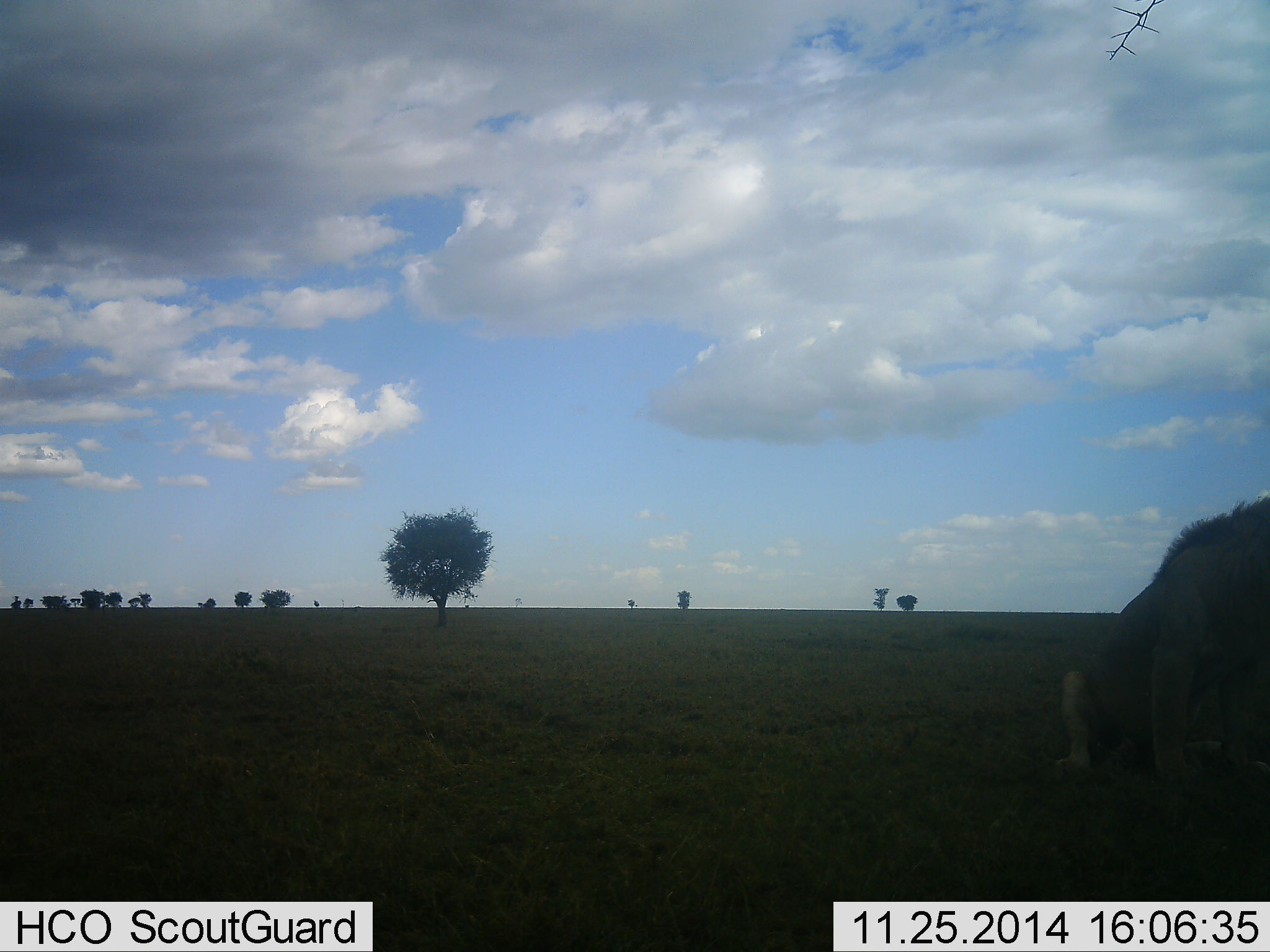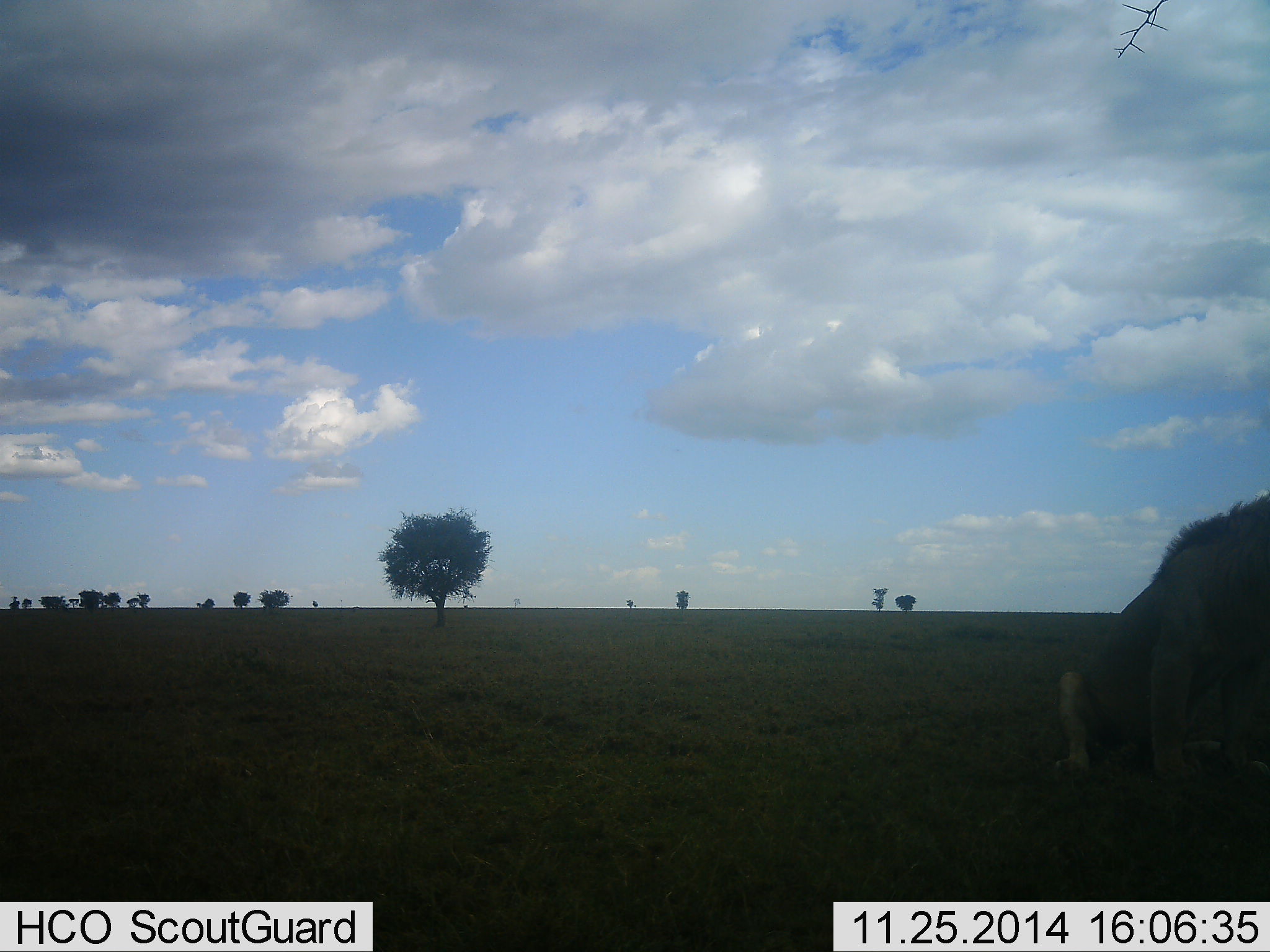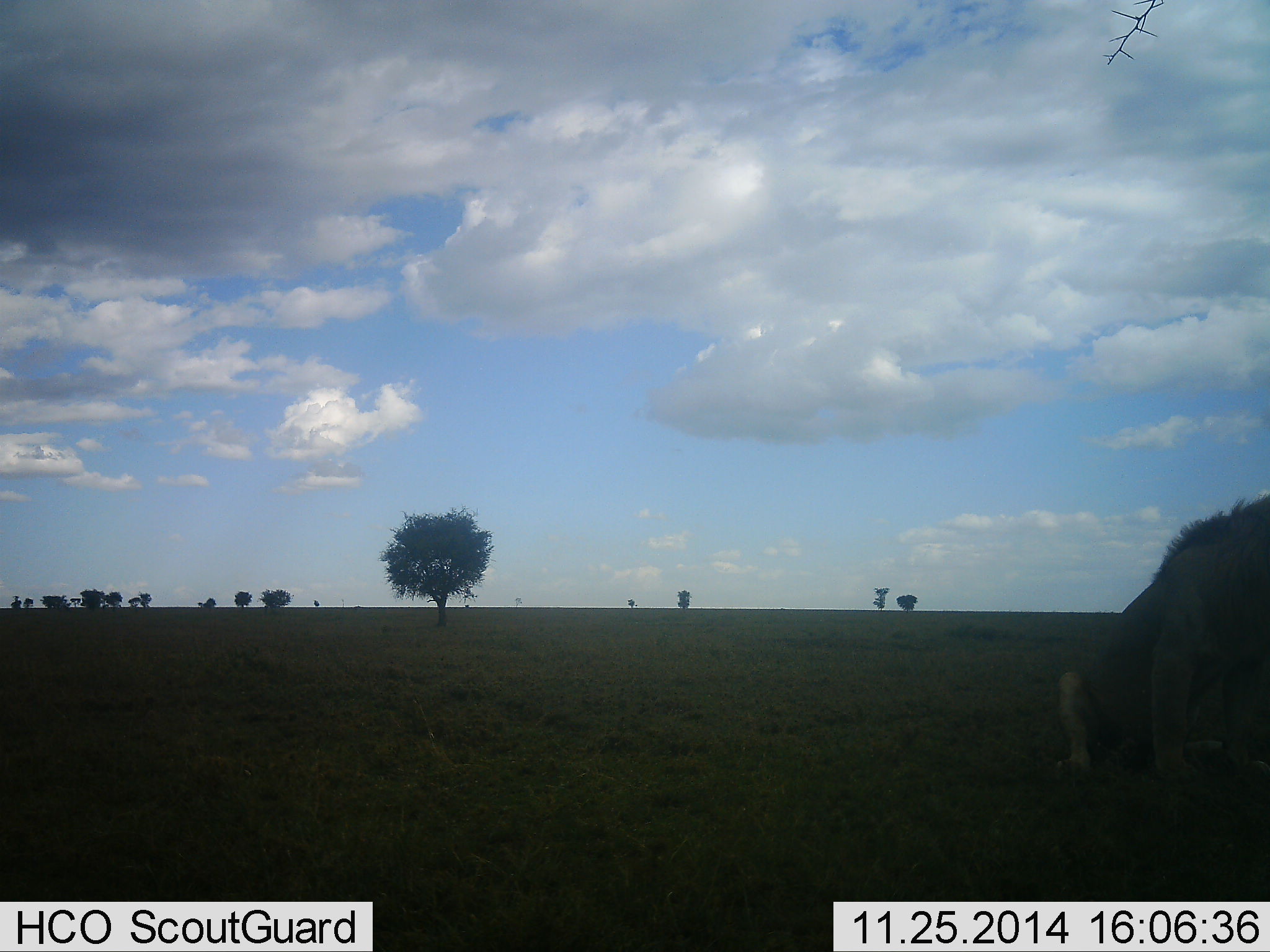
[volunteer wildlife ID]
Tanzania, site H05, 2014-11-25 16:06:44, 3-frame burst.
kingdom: Animalia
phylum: Chordata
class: Mammalia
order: Carnivora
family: Felidae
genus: Panthera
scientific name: Panthera leo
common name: lion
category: lionmale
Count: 1.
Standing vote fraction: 0%.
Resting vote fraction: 100%.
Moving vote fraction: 0%.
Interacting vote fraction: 0%.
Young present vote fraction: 0%.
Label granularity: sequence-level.